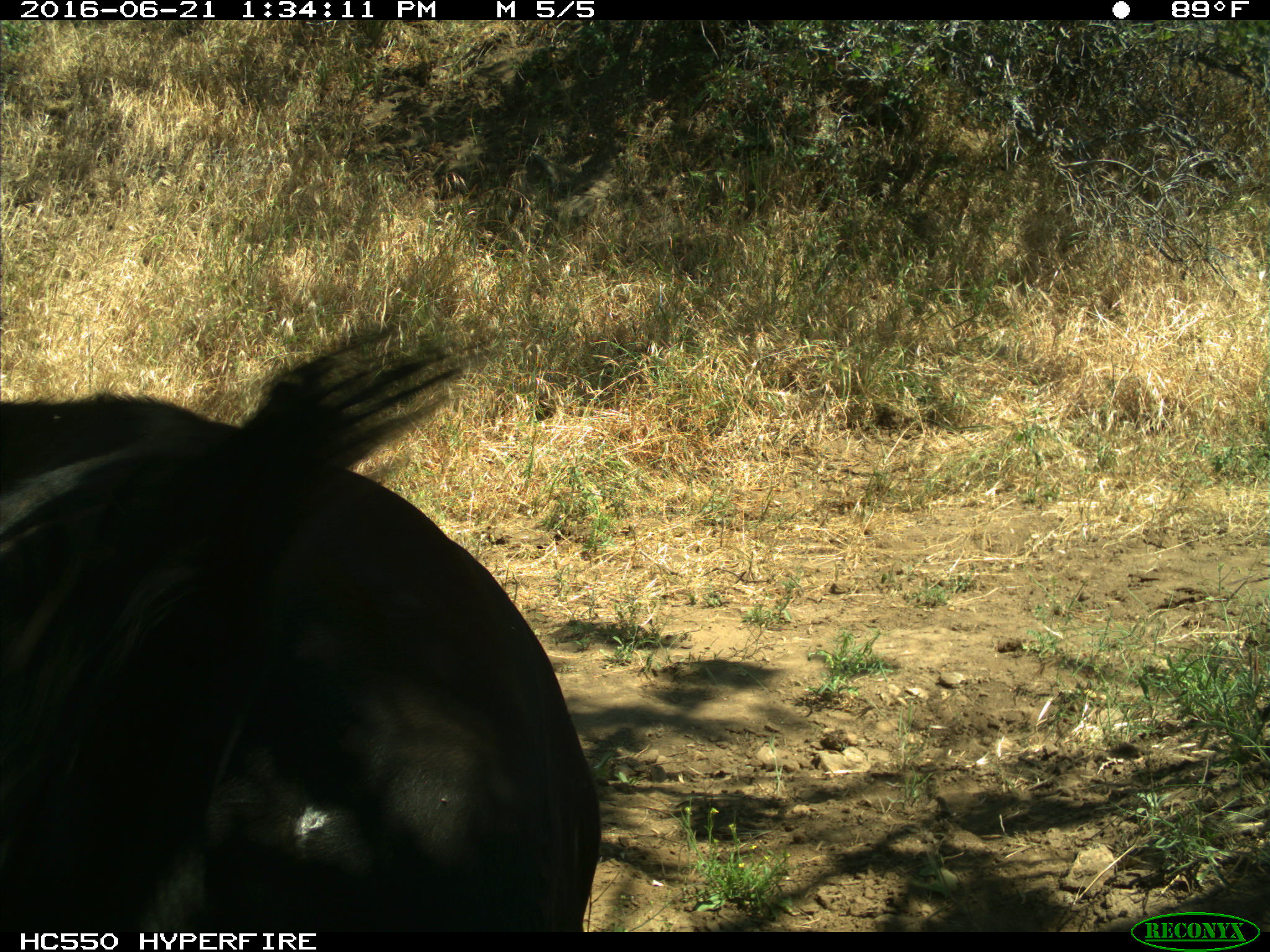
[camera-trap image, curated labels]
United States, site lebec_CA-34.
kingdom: Animalia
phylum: Chordata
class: Mammalia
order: Artiodactyla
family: Bovidae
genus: Bos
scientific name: Bos taurus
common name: domestic cow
Bos taurus (domestic cow).